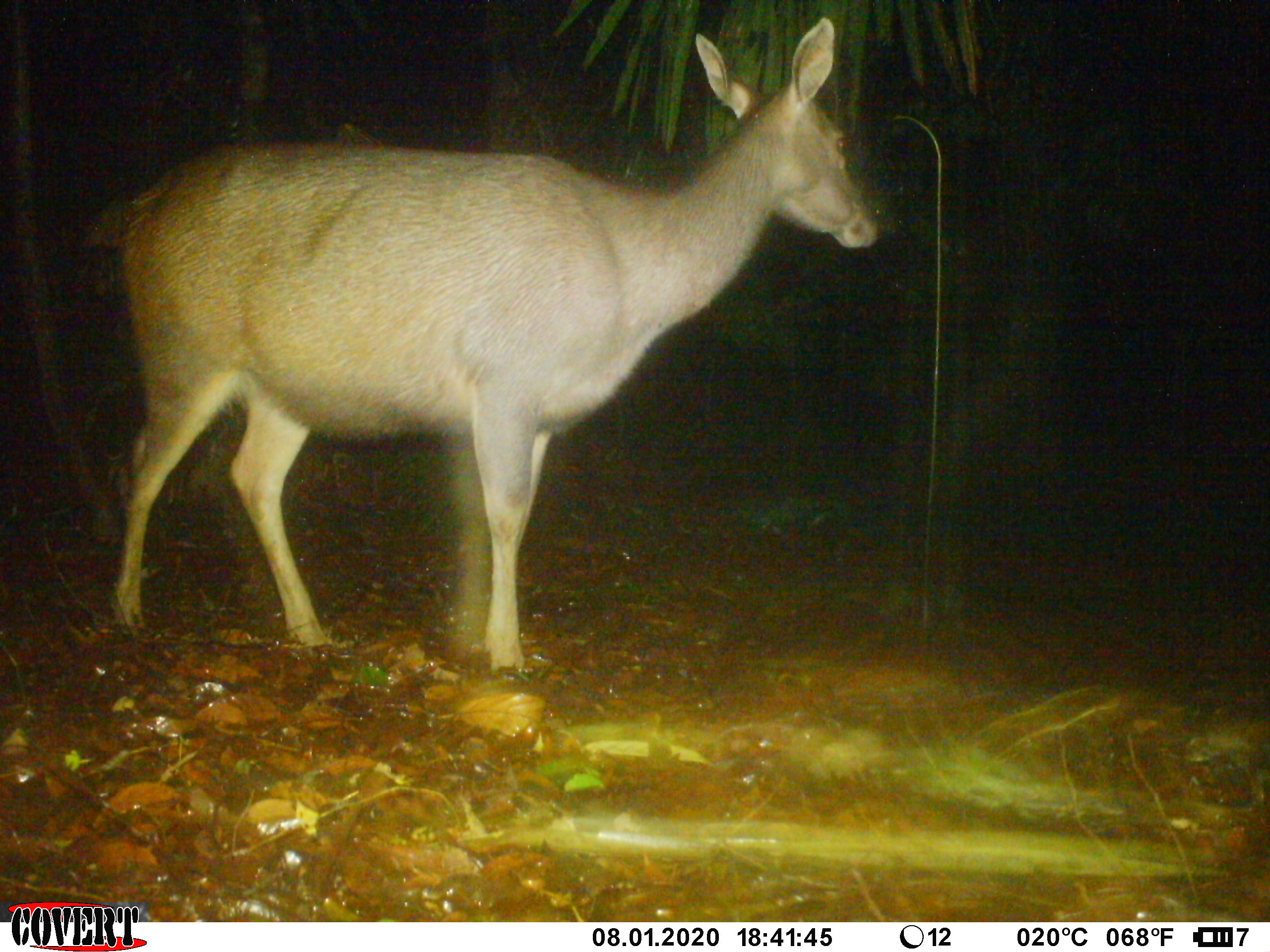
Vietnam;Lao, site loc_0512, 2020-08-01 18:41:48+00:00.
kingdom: Animalia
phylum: Chordata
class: Mammalia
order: Artiodactyla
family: Cervidae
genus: Rusa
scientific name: Rusa unicolor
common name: sambar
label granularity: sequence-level